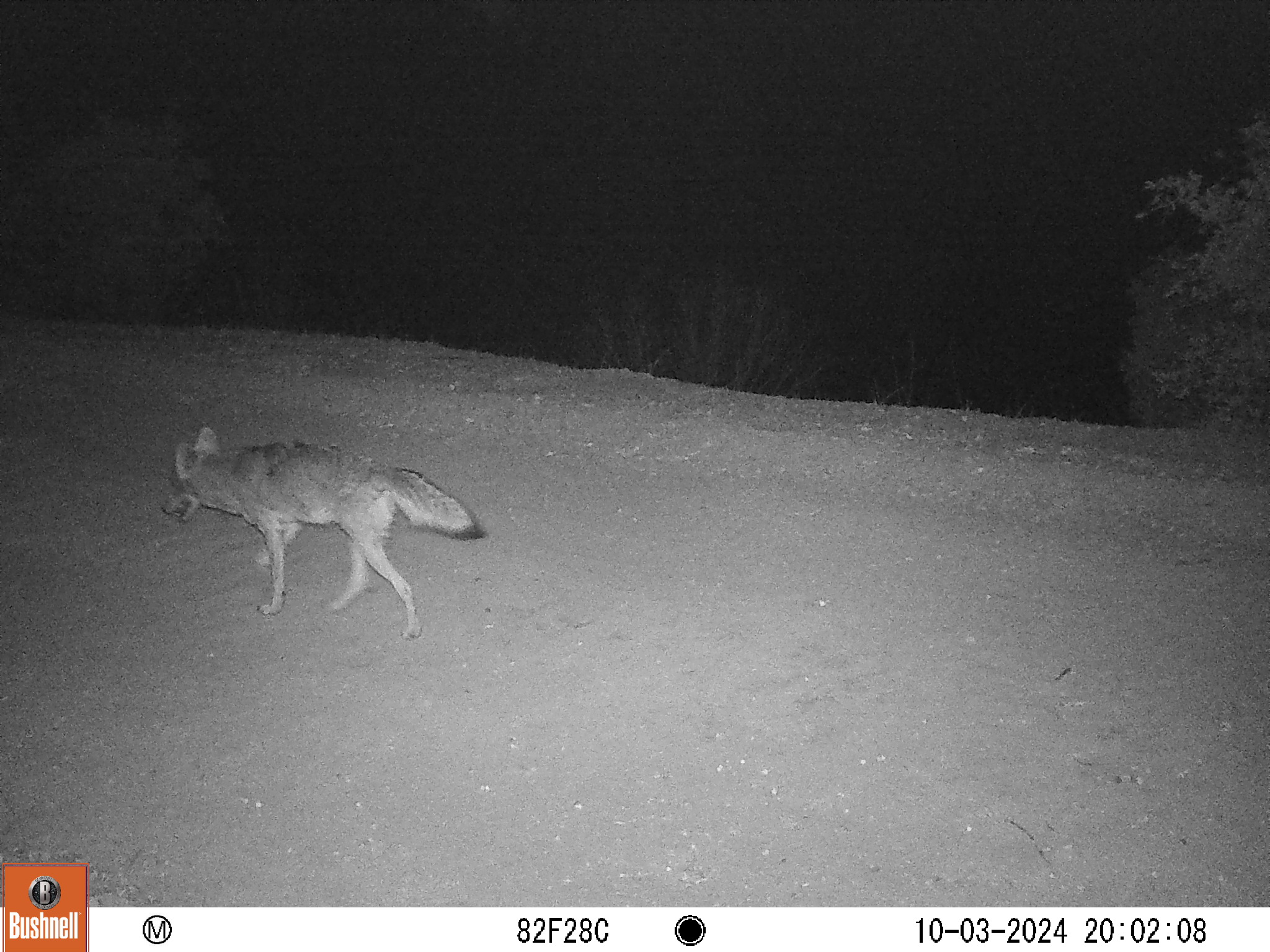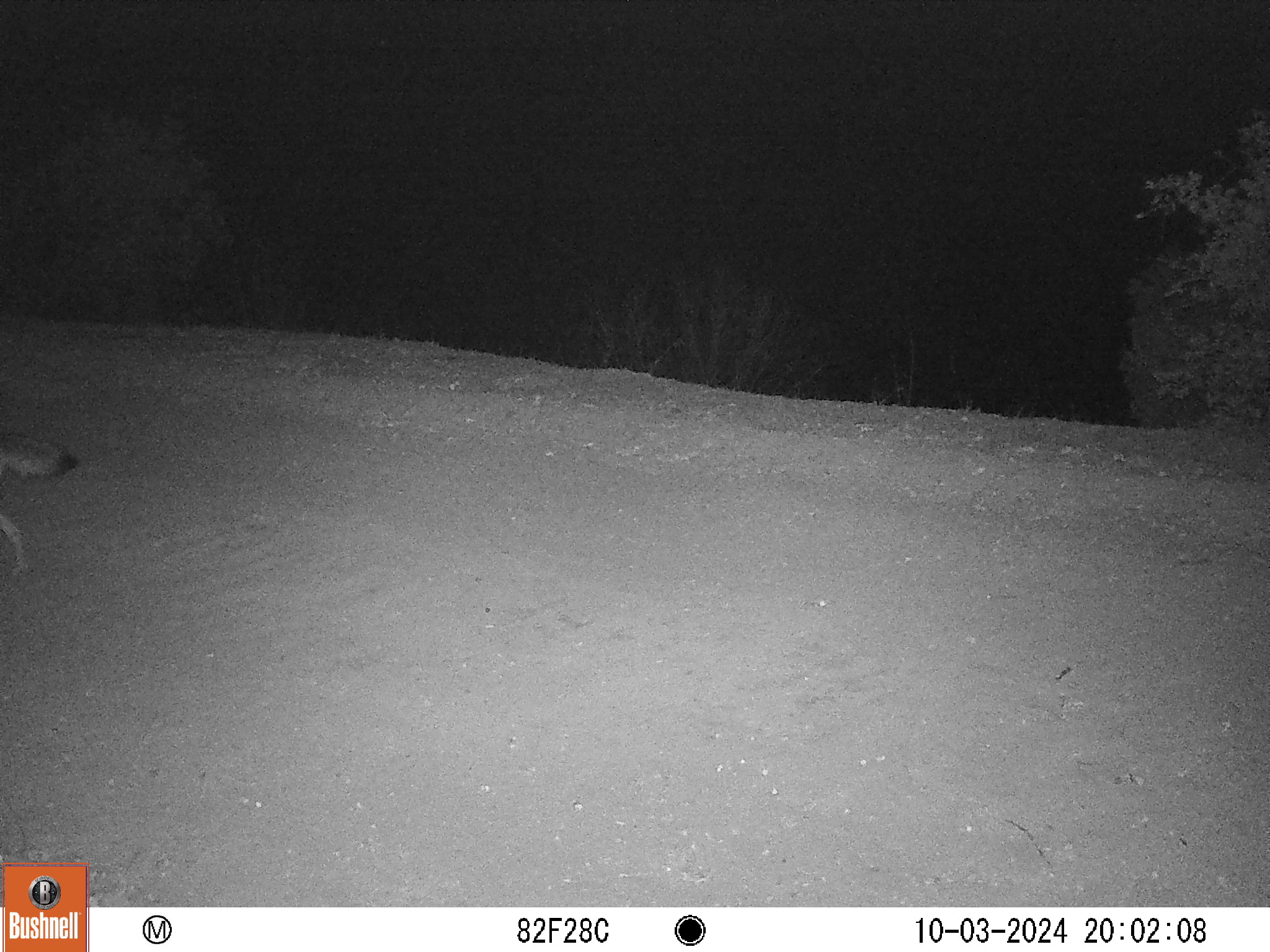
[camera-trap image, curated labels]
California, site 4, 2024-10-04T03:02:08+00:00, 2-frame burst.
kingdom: Animalia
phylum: Chordata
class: Mammalia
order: Carnivora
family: Canidae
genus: Canis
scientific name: Canis latrans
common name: coyote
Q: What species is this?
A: Coyote (Canis latrans).